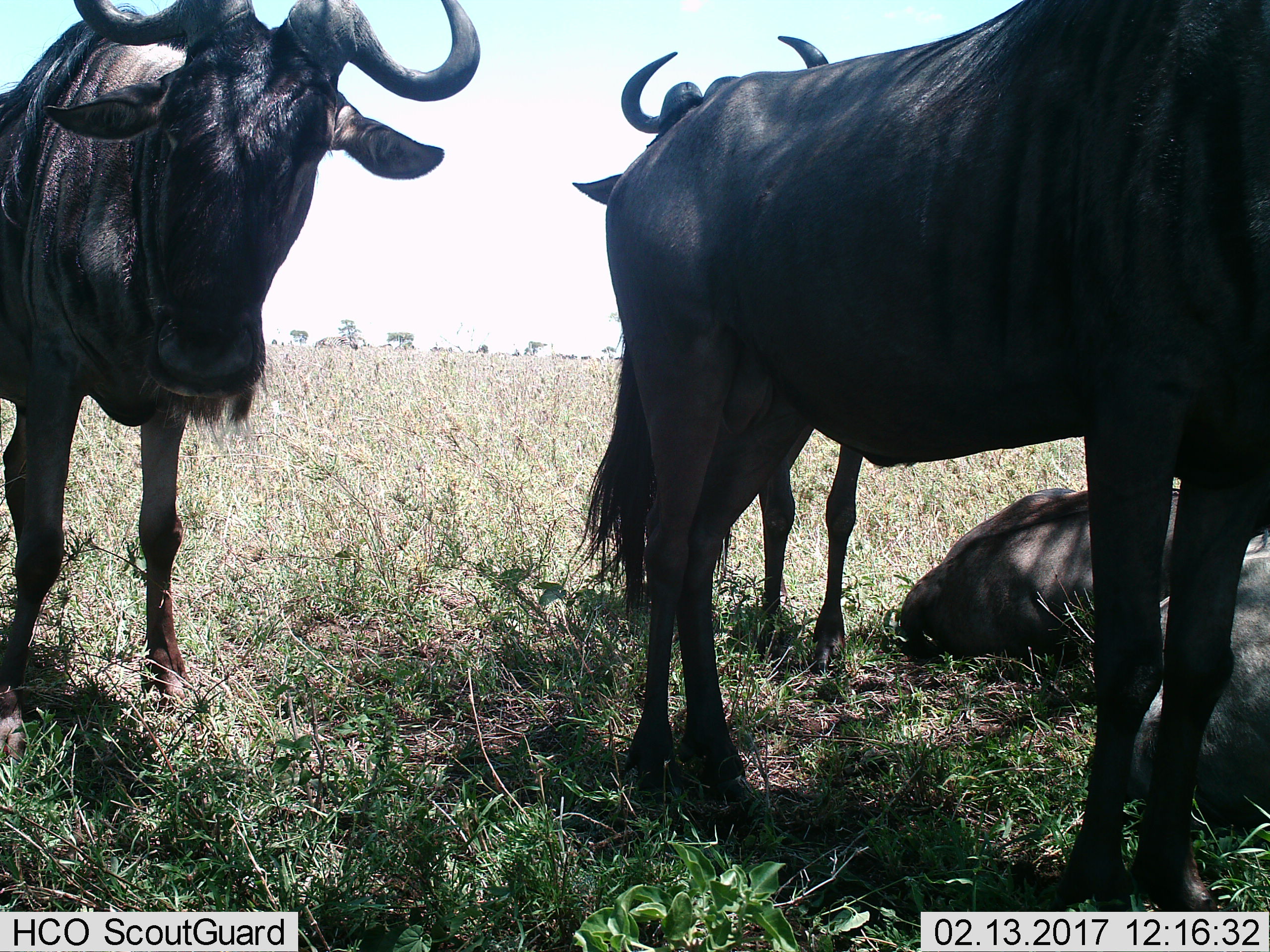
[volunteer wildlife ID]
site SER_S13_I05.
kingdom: Animalia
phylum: Chordata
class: Mammalia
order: Artiodactyla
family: Bovidae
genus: Connochaetes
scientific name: Connochaetes taurinus taurinus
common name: blue wildebeest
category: wildebeestblue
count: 4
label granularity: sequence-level